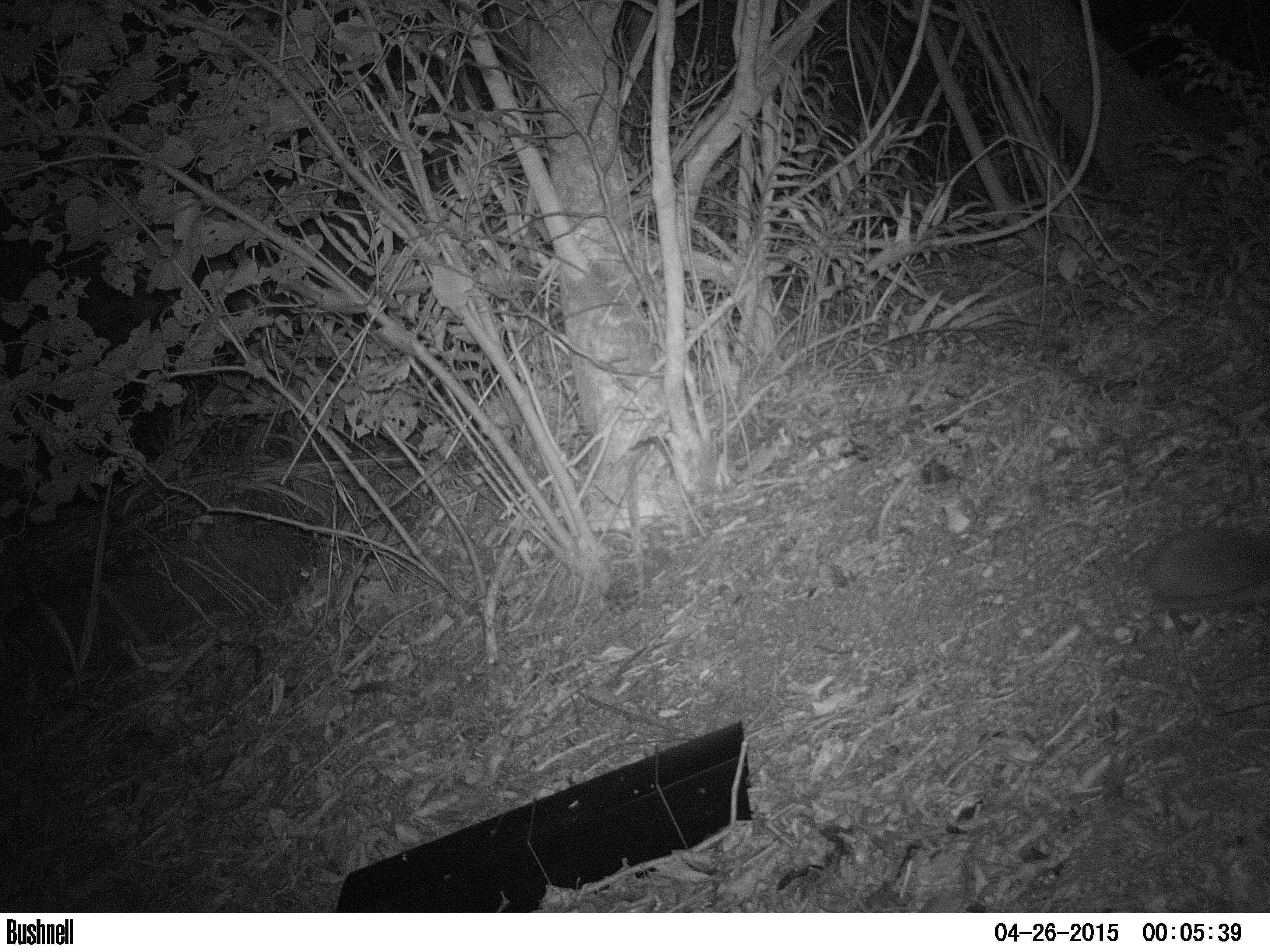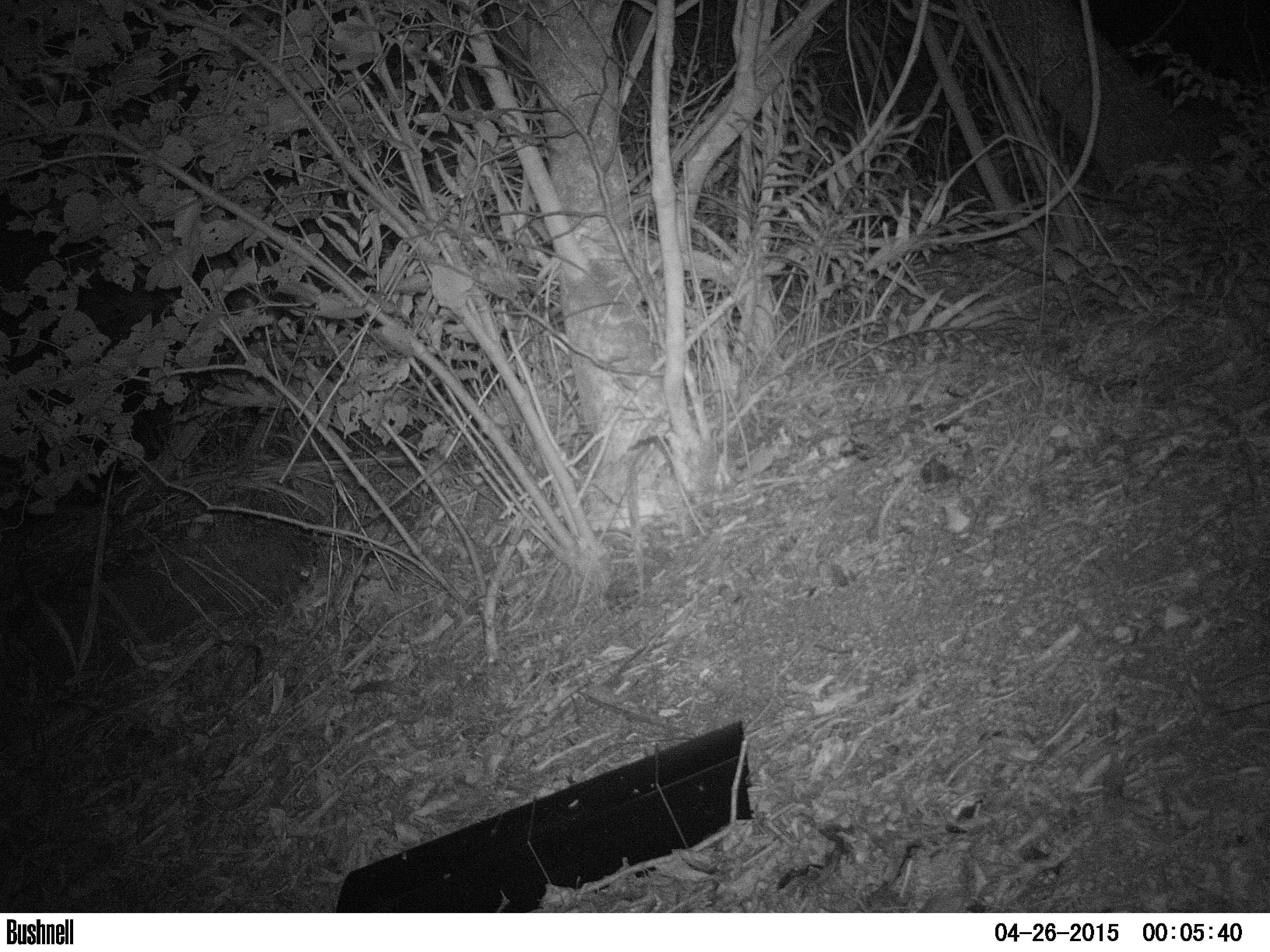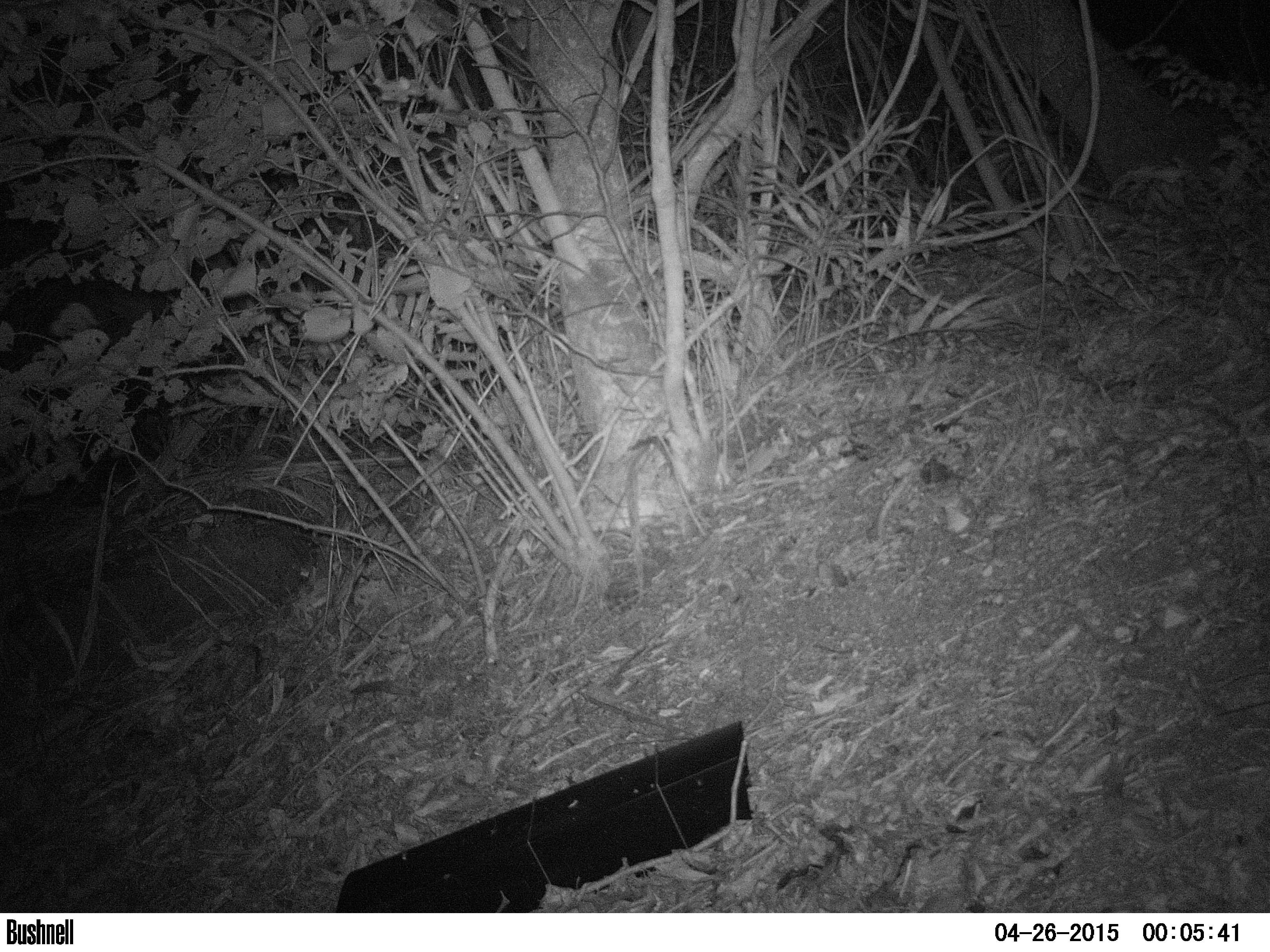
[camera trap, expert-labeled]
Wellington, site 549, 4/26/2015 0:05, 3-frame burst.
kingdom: Animalia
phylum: Chordata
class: Mammalia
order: Eulipotyphla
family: Erinaceidae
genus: Erinaceus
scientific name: Erinaceus europaeus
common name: hedgehog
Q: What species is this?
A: Hedgehog (Erinaceus europaeus).